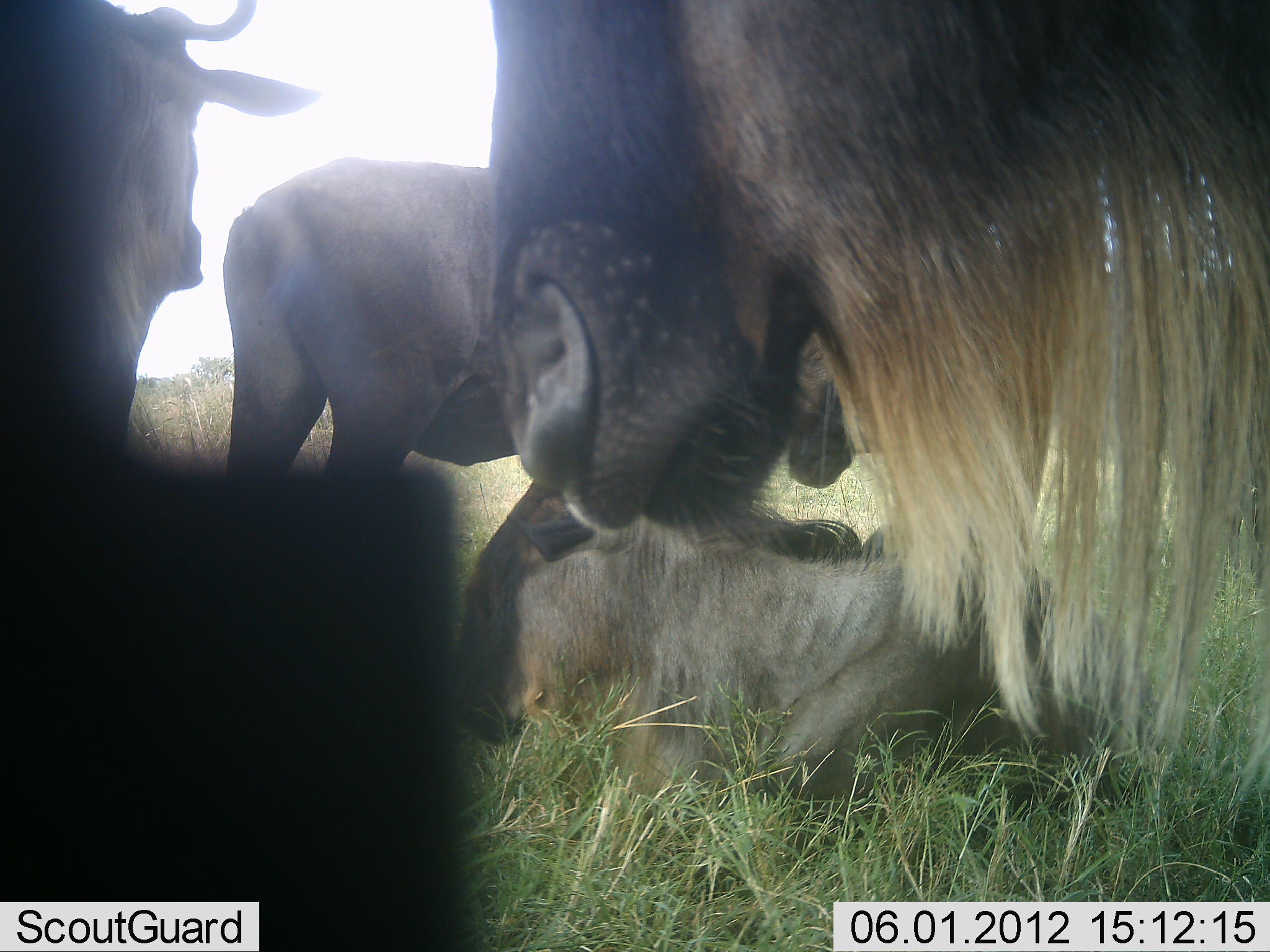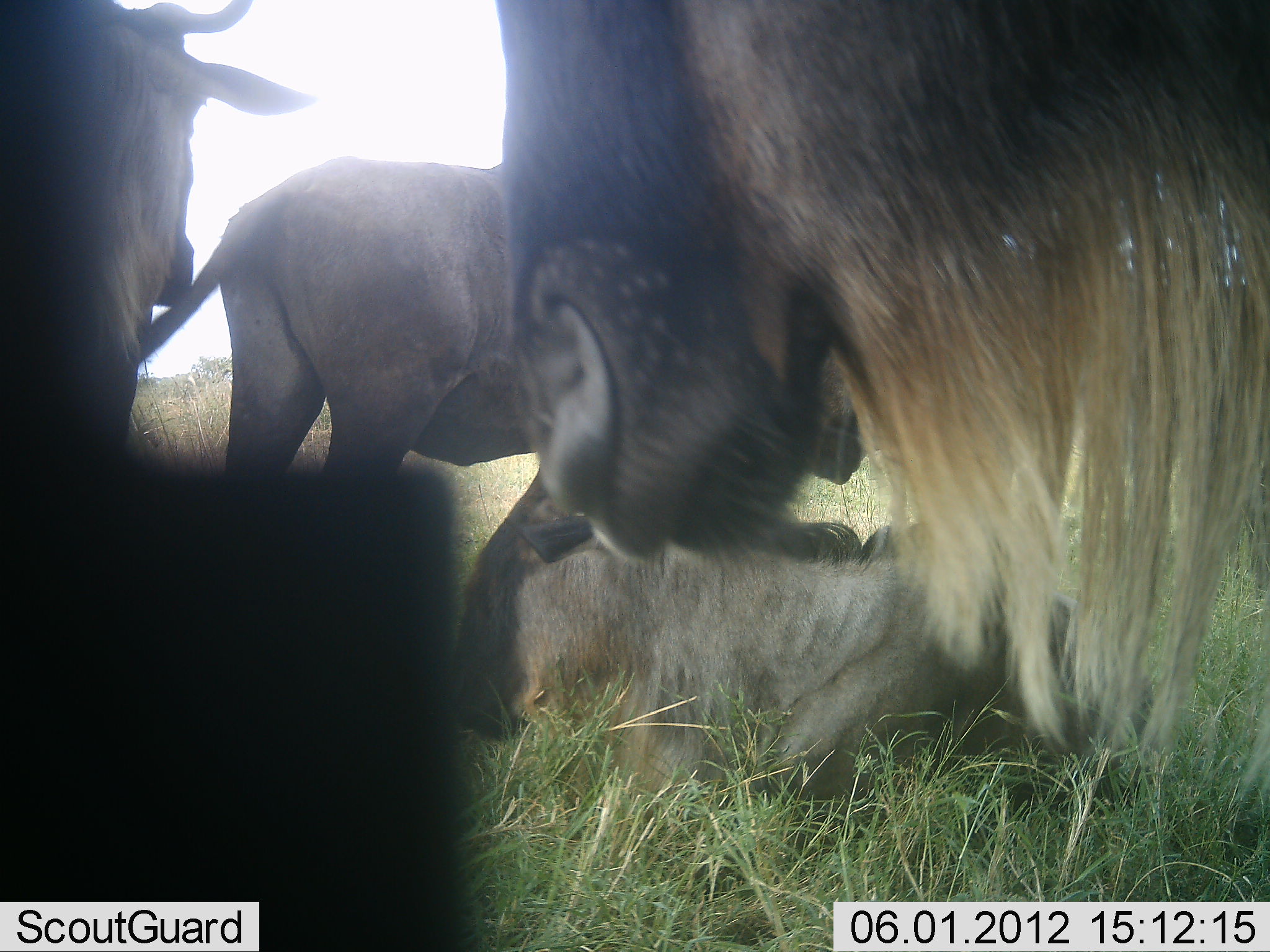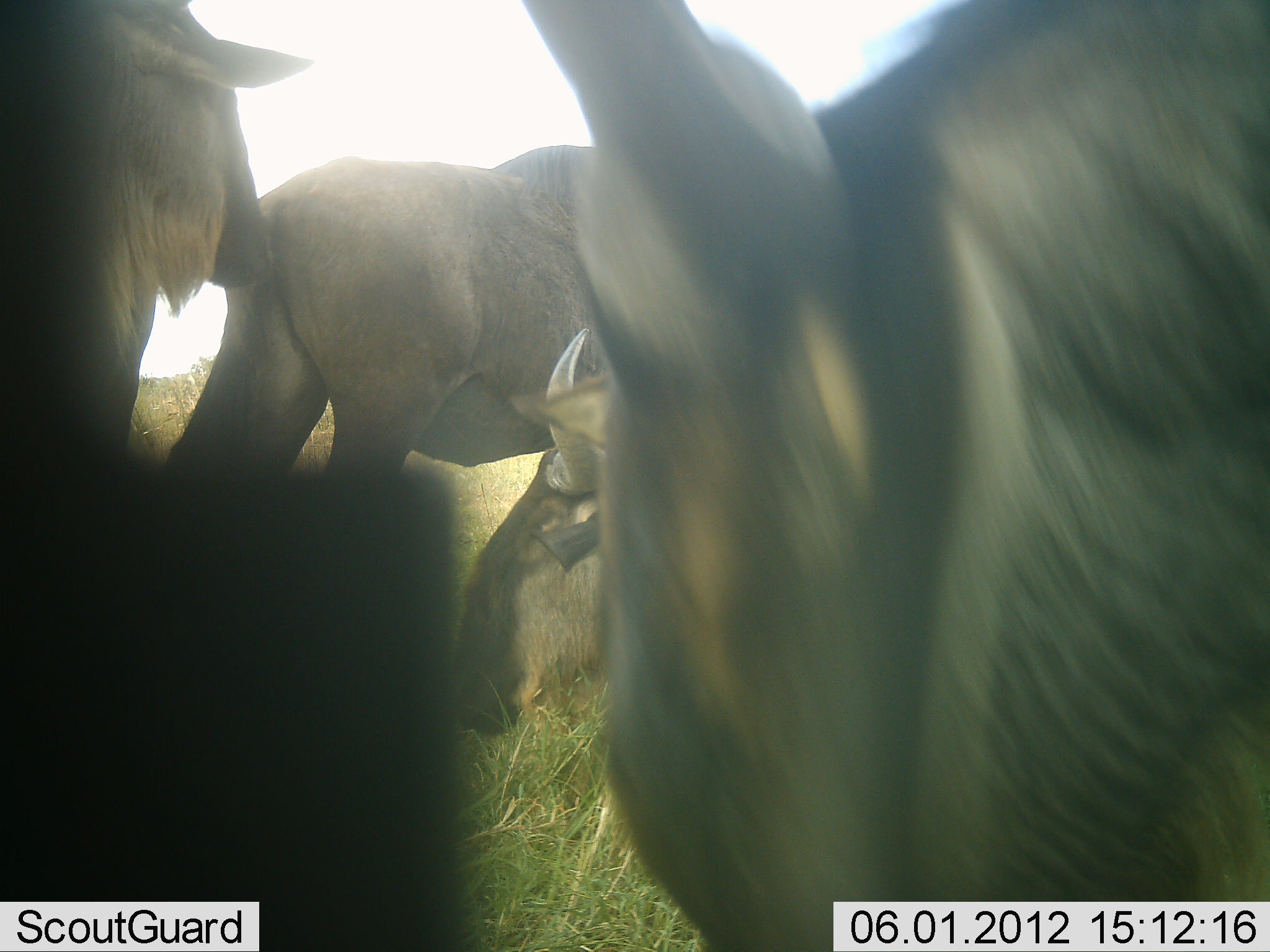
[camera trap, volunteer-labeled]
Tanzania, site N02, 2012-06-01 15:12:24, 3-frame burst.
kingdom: Animalia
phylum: Chordata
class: Mammalia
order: Artiodactyla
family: Bovidae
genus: Connochaetes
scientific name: Connochaetes taurinus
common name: blue wildebeest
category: wildebeest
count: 4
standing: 90%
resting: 100%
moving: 0%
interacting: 0%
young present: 0%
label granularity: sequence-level